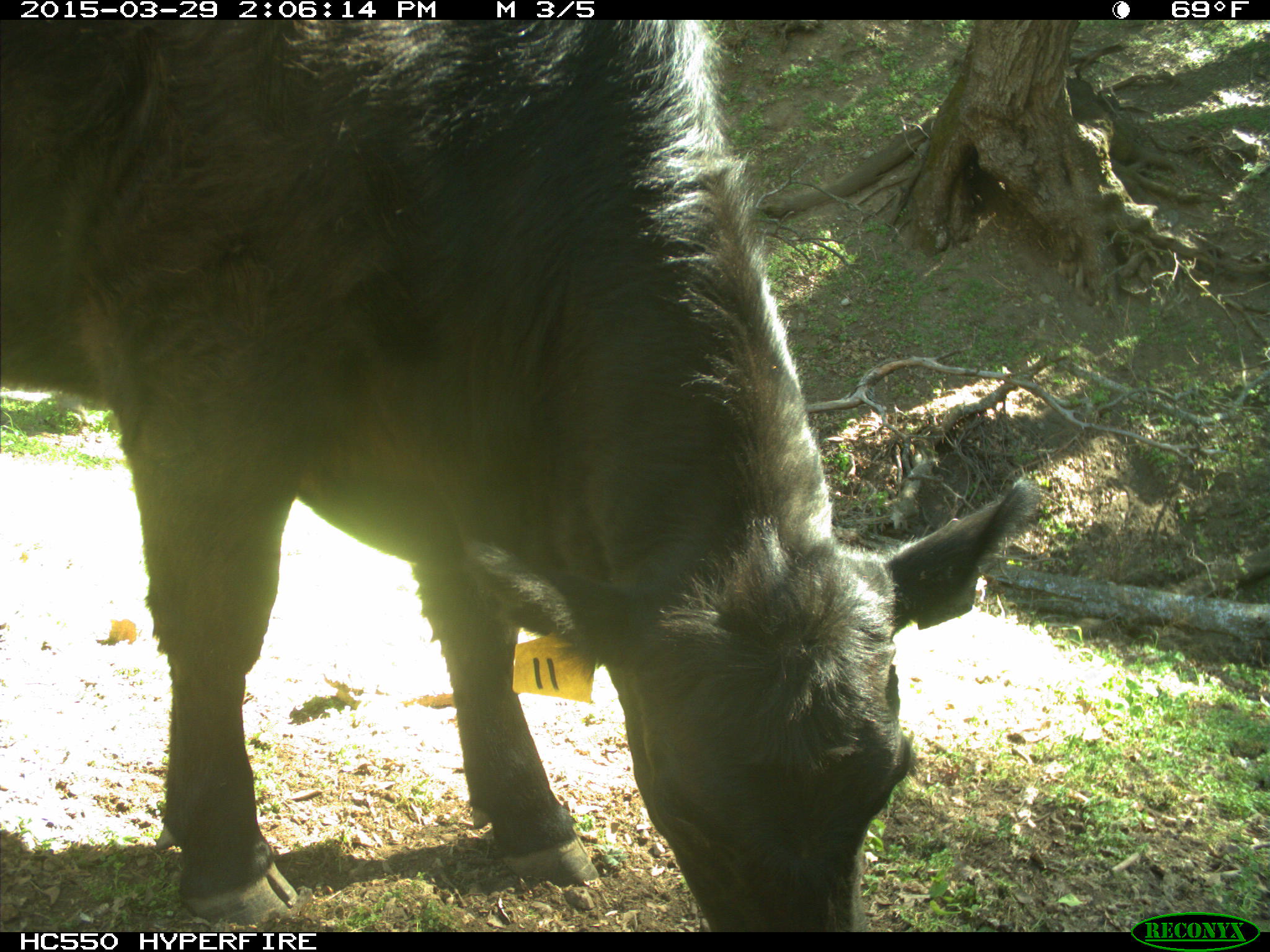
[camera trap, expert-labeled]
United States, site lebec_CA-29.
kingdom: Animalia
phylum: Chordata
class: Mammalia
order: Artiodactyla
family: Bovidae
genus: Bos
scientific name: Bos taurus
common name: domestic cow